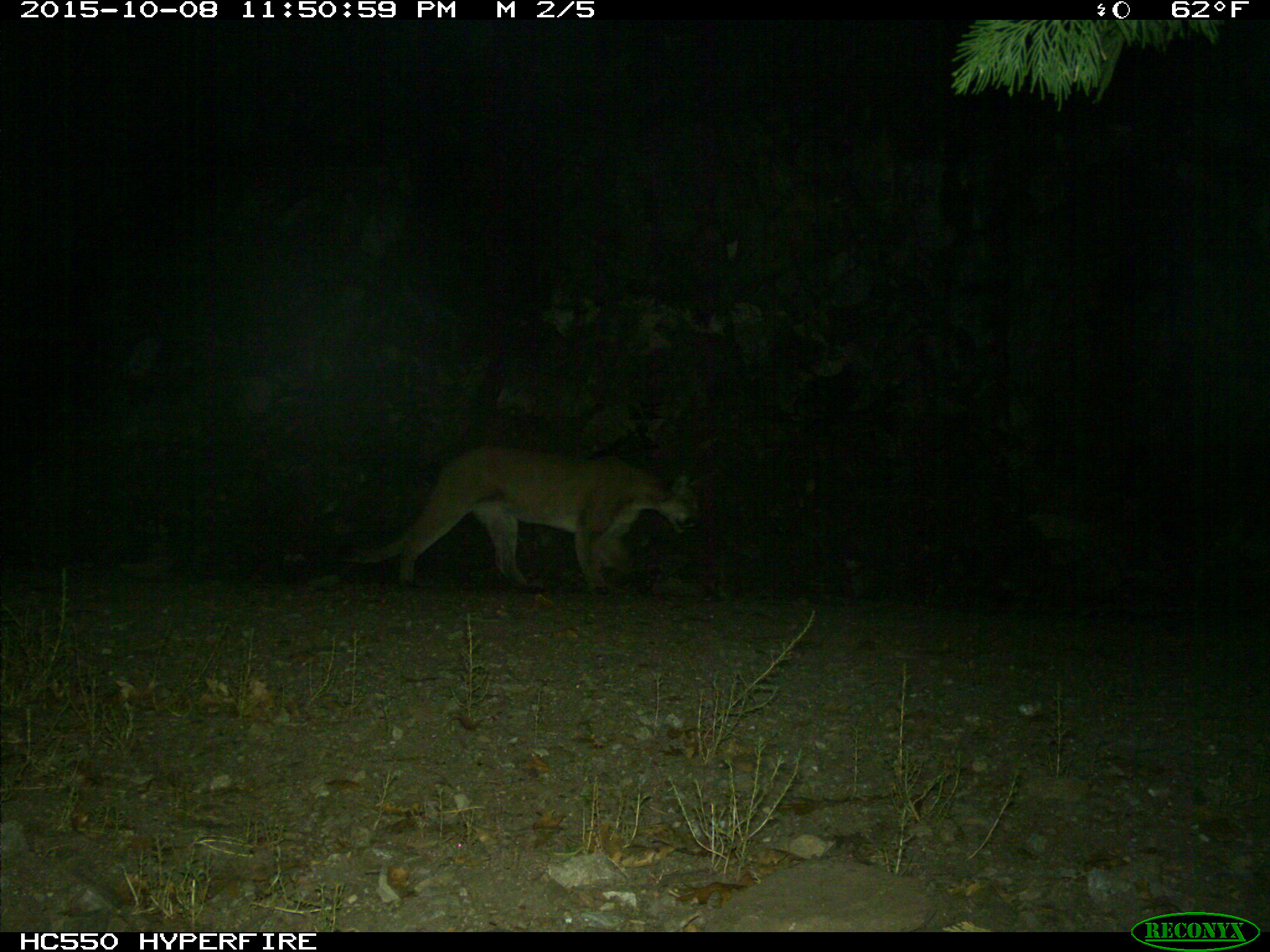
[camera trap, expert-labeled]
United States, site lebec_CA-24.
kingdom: Animalia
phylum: Chordata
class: Mammalia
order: Carnivora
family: Felidae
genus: Puma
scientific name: Puma concolor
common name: mountain lion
Puma concolor (mountain lion).